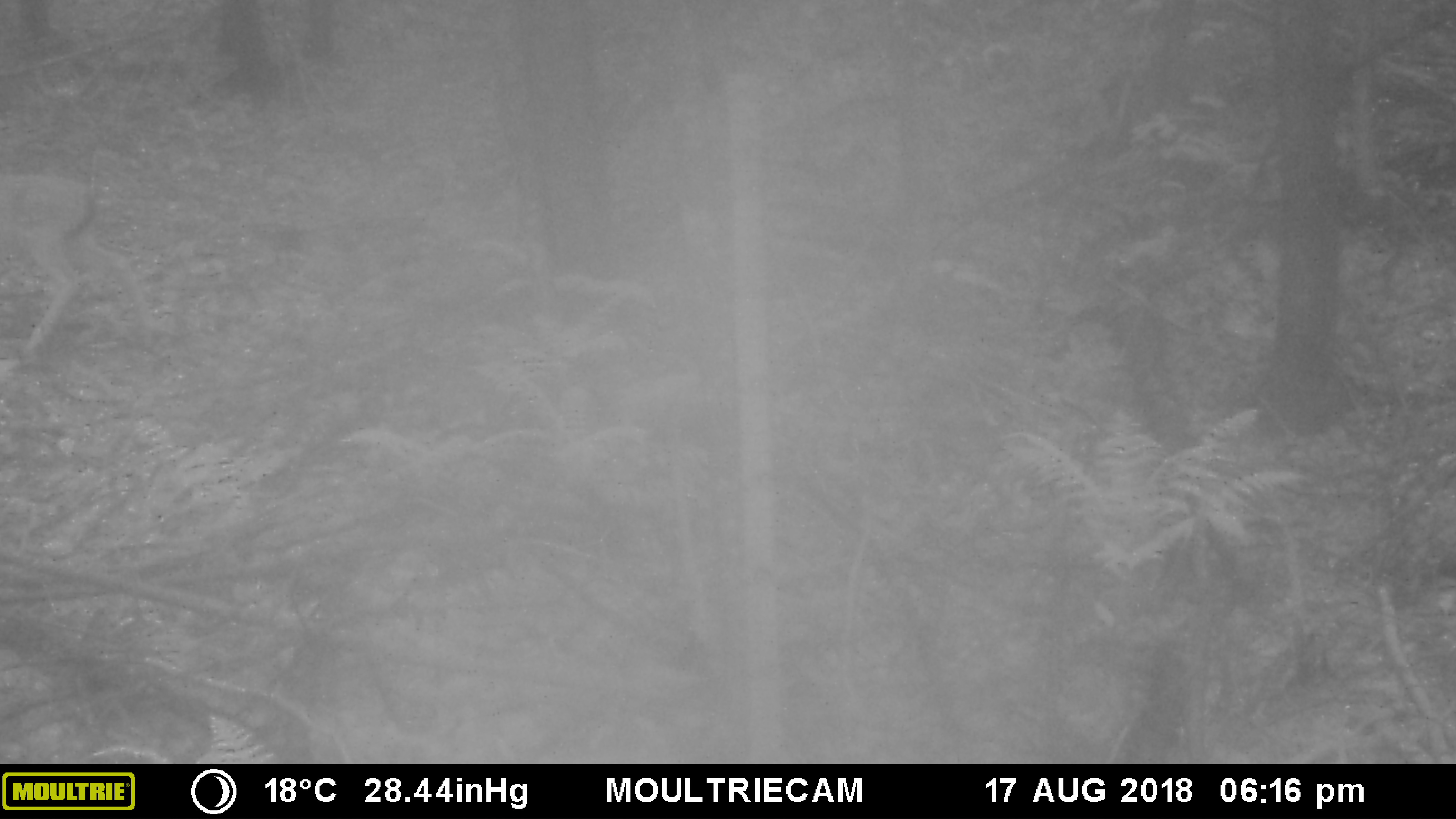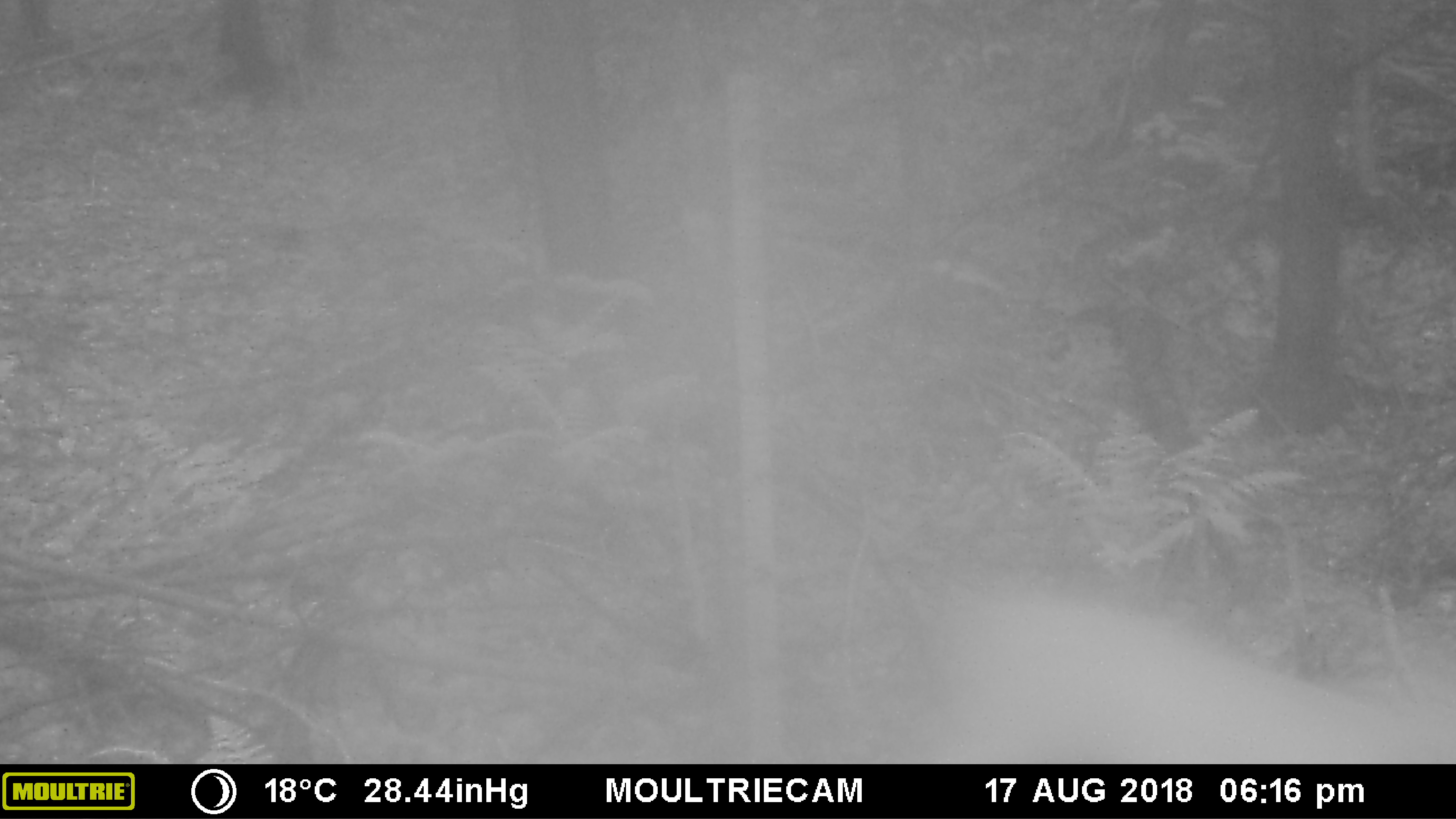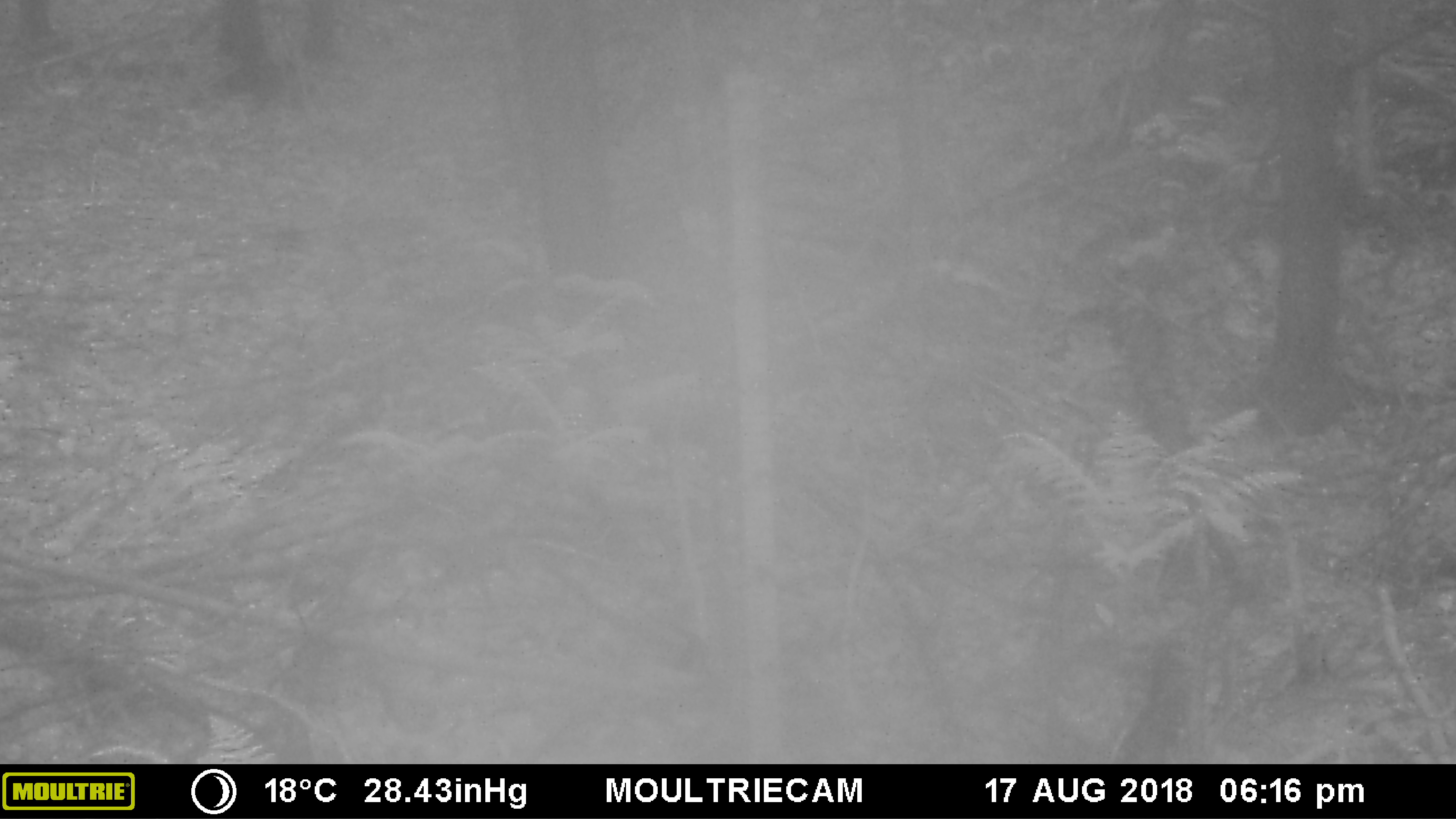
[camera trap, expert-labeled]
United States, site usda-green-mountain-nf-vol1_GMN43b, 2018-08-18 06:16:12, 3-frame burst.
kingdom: Animalia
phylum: Chordata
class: Mammalia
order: Artiodactyla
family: Cervidae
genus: Odocoileus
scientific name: Odocoileus virginianus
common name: white-tailed deer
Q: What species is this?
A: White-tailed deer (Odocoileus virginianus).